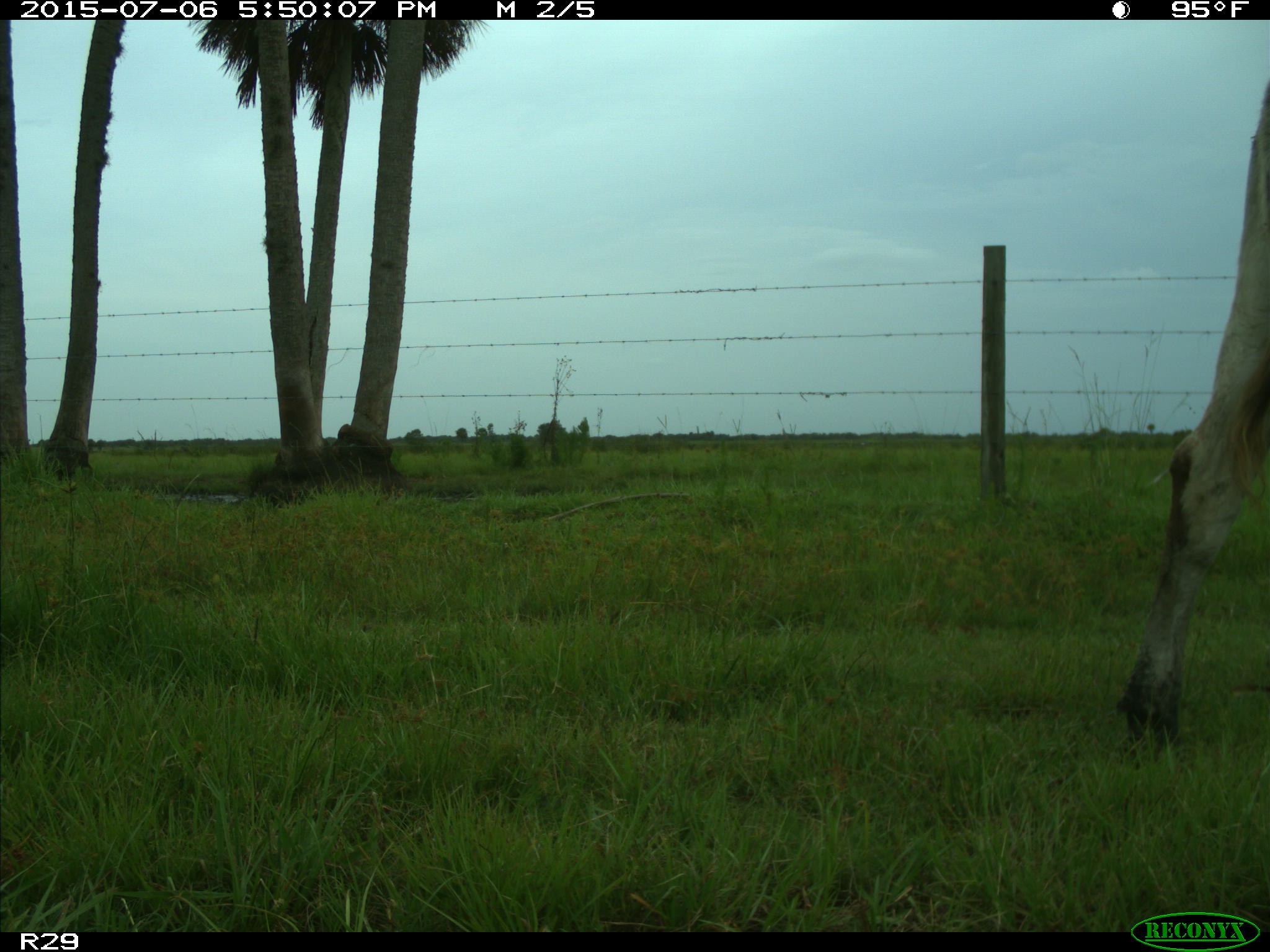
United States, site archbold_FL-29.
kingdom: Animalia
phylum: Chordata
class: Mammalia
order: Artiodactyla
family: Bovidae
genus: Bos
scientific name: Bos taurus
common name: domestic cow